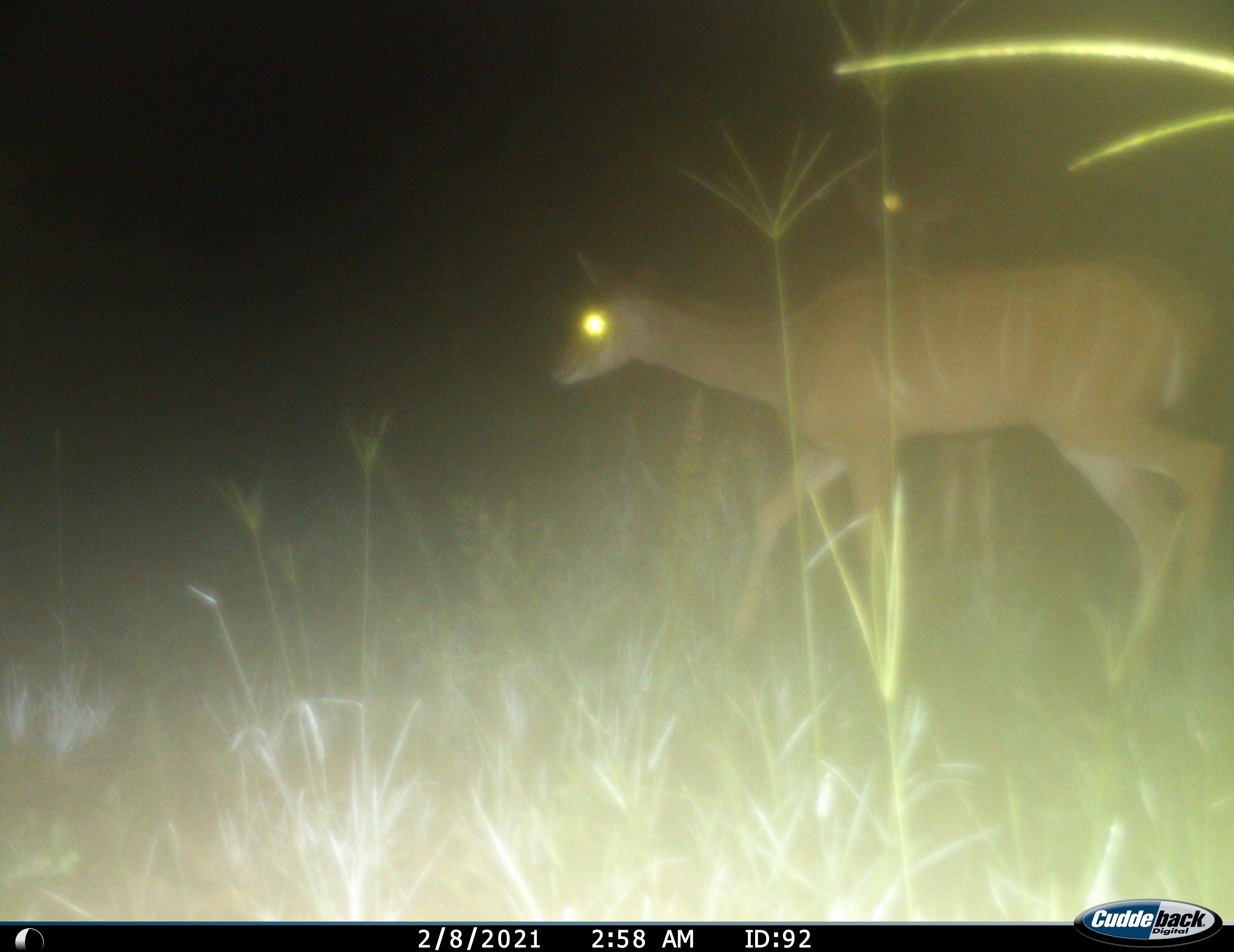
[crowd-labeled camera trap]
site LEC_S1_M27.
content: unidentified animal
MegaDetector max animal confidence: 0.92